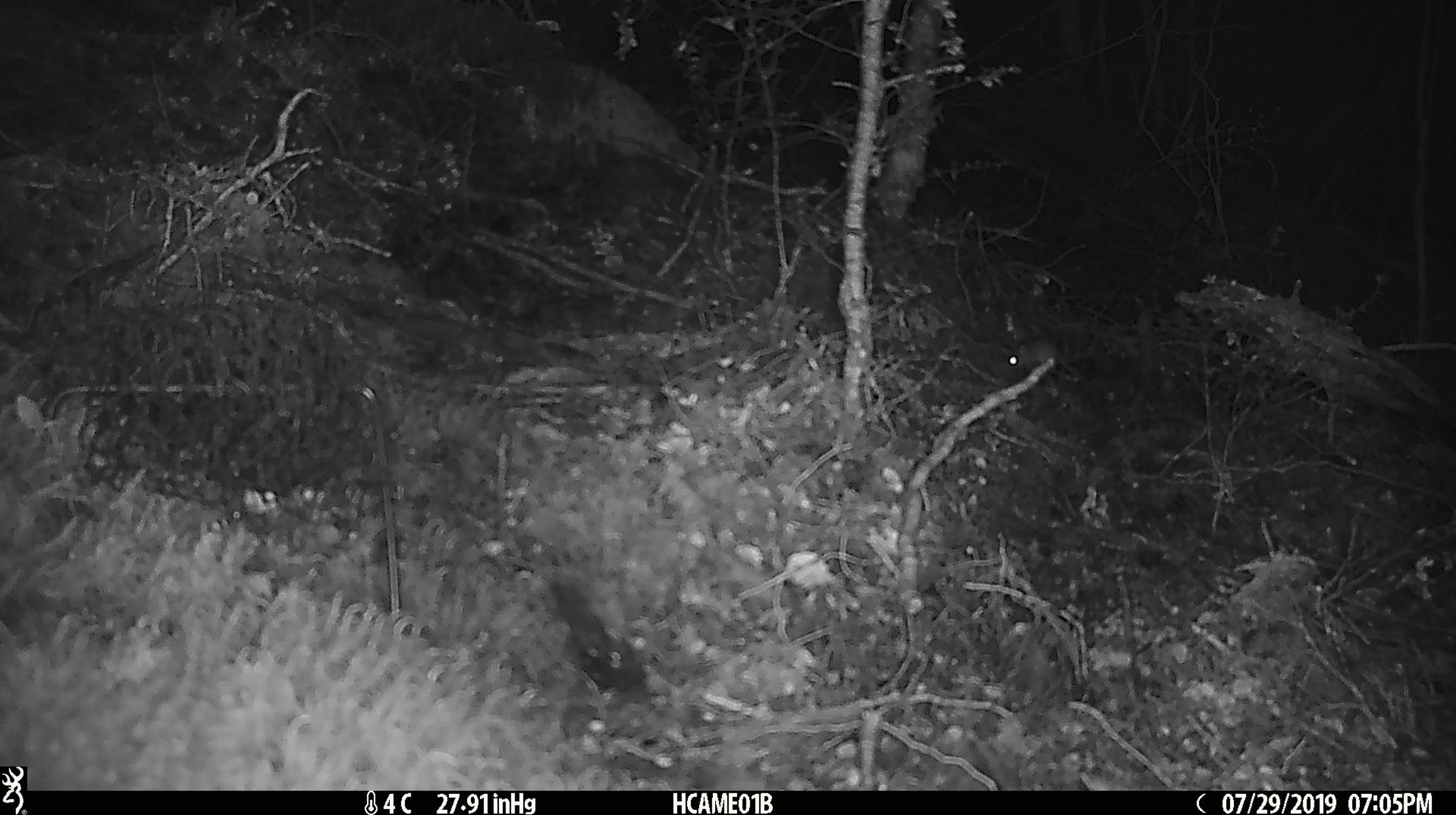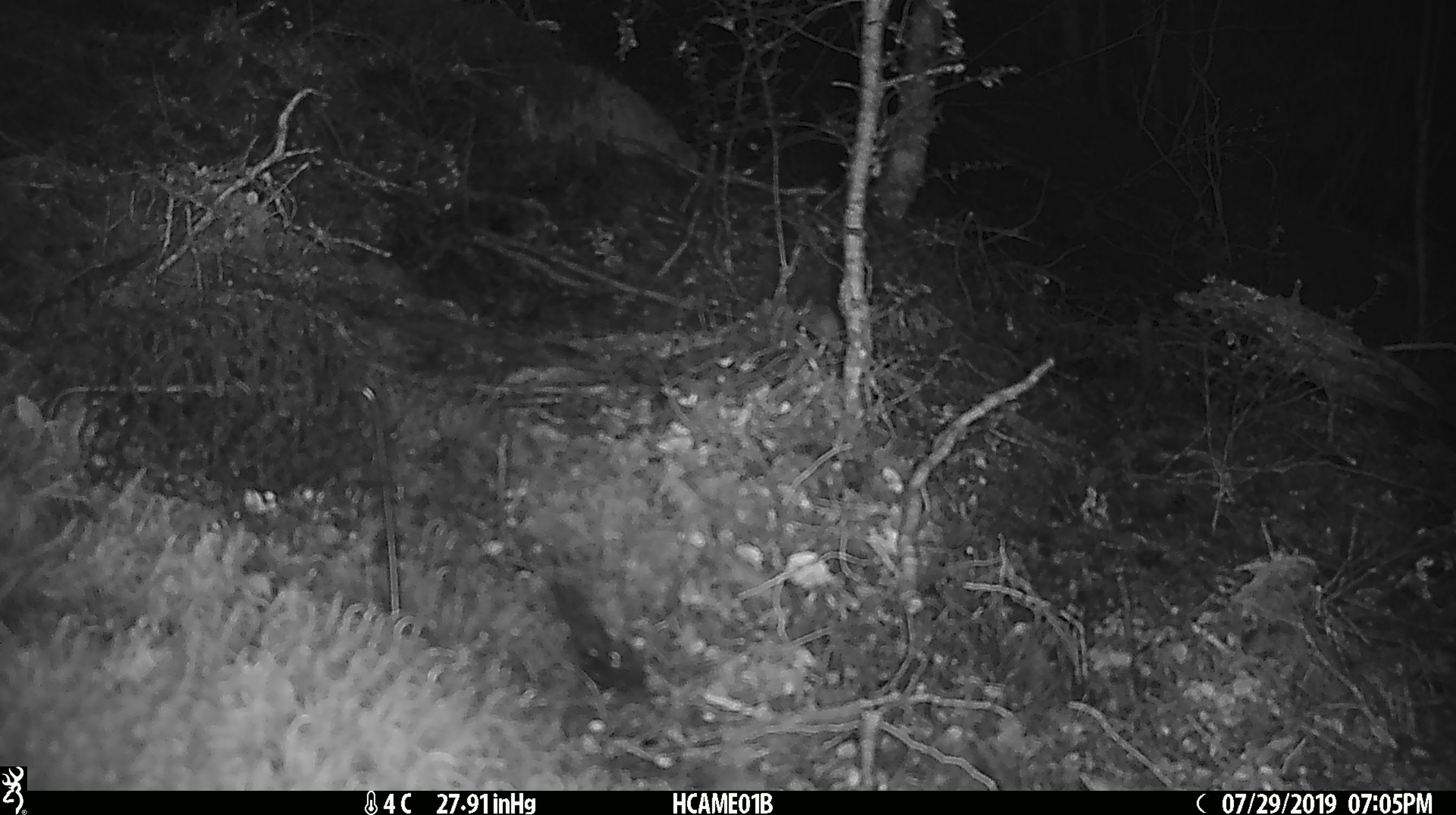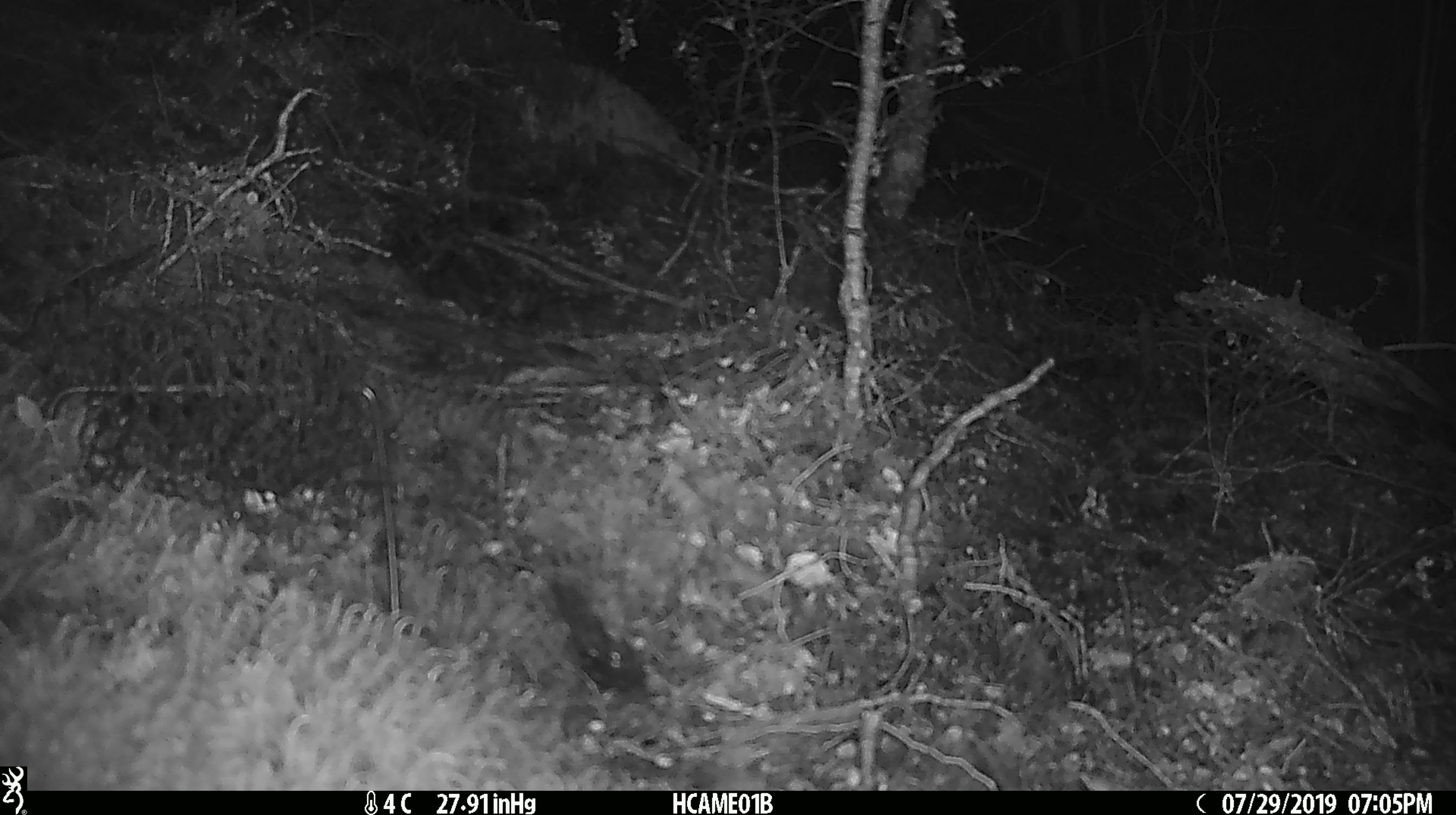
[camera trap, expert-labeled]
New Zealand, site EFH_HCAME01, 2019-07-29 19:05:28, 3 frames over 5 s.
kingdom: Animalia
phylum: Chordata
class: Mammalia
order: Rodentia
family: Muridae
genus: Mus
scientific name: Mus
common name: mouse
Mouse (Mus).